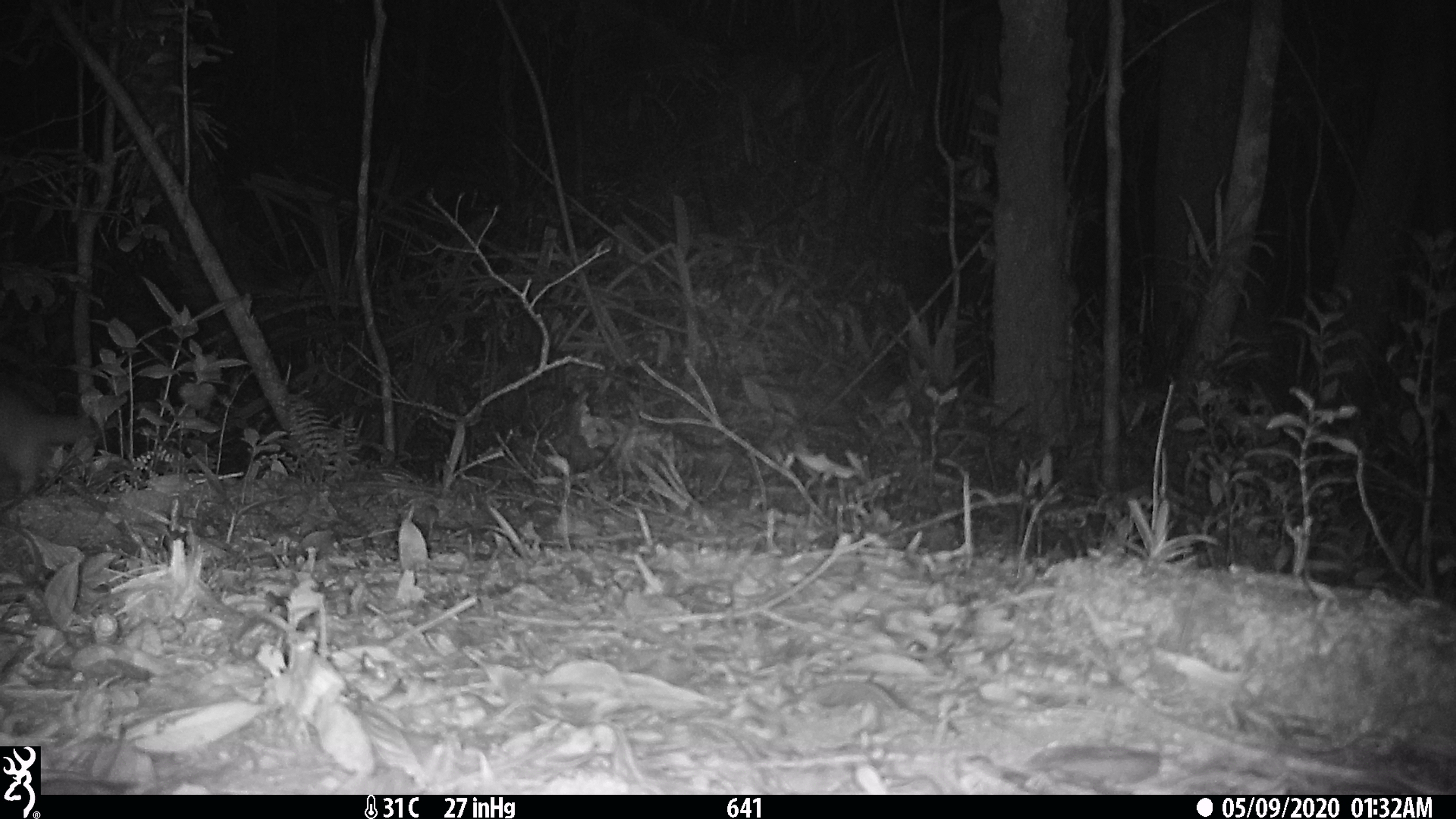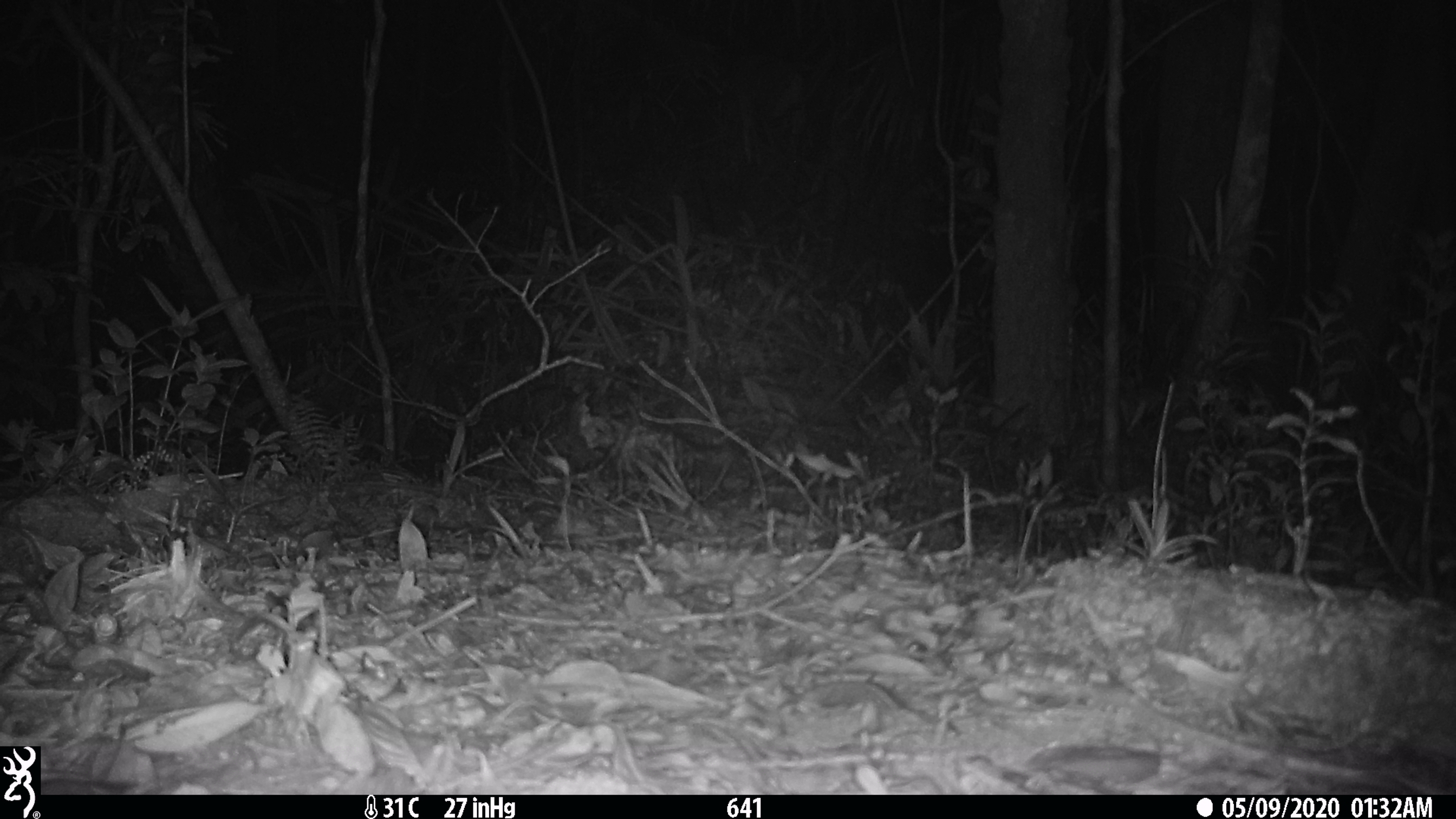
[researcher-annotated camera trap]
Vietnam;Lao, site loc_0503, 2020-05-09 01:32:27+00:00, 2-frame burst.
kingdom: Animalia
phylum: Chordata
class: Mammalia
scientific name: Mammalia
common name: mammal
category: unidentified small mammal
Unidentified small mammal (mammal) (Mammalia). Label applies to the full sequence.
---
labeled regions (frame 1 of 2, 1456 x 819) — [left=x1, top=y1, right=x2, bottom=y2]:
unidentified small mammal: [left=0, top=377, right=91, bottom=494]